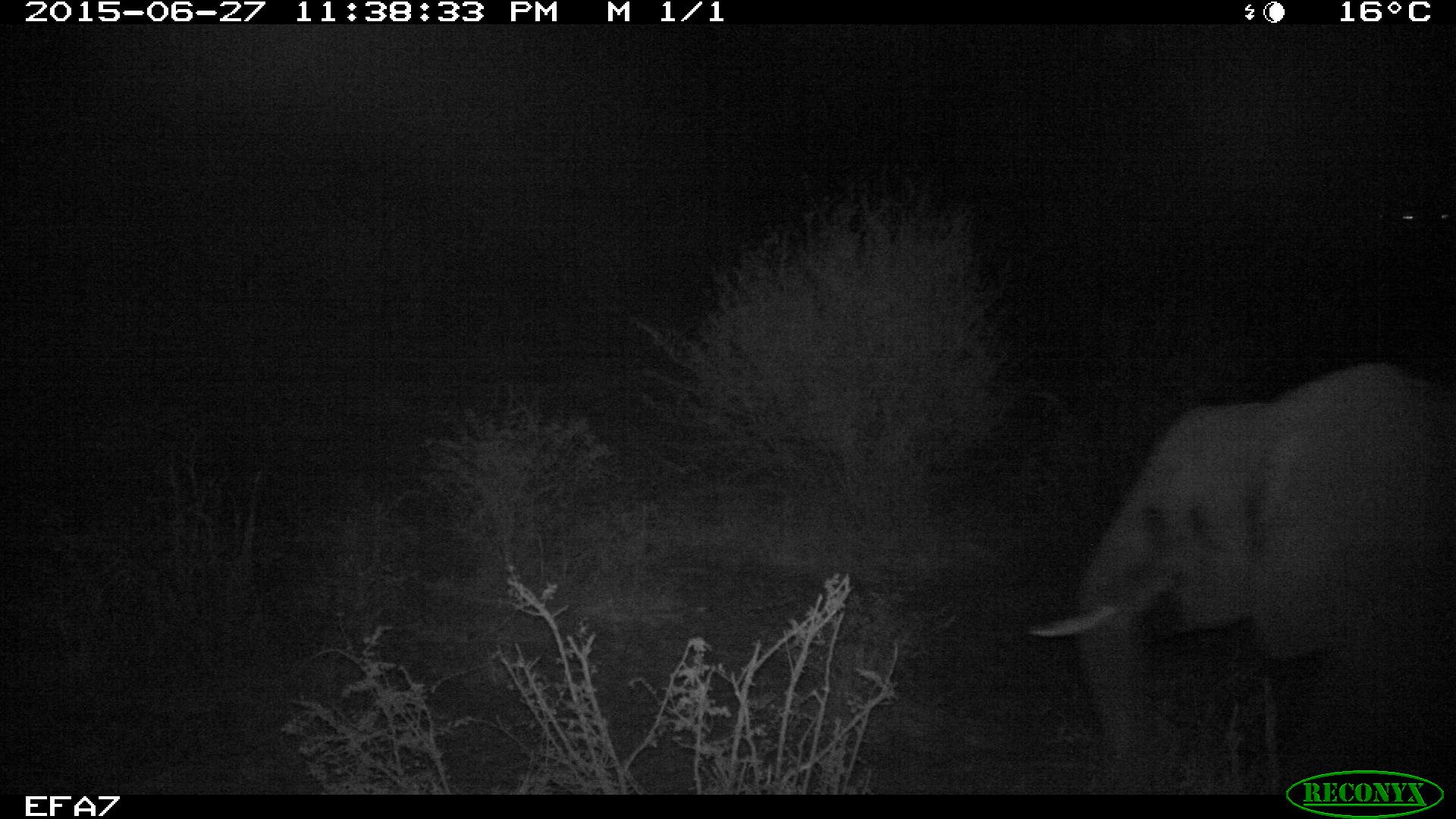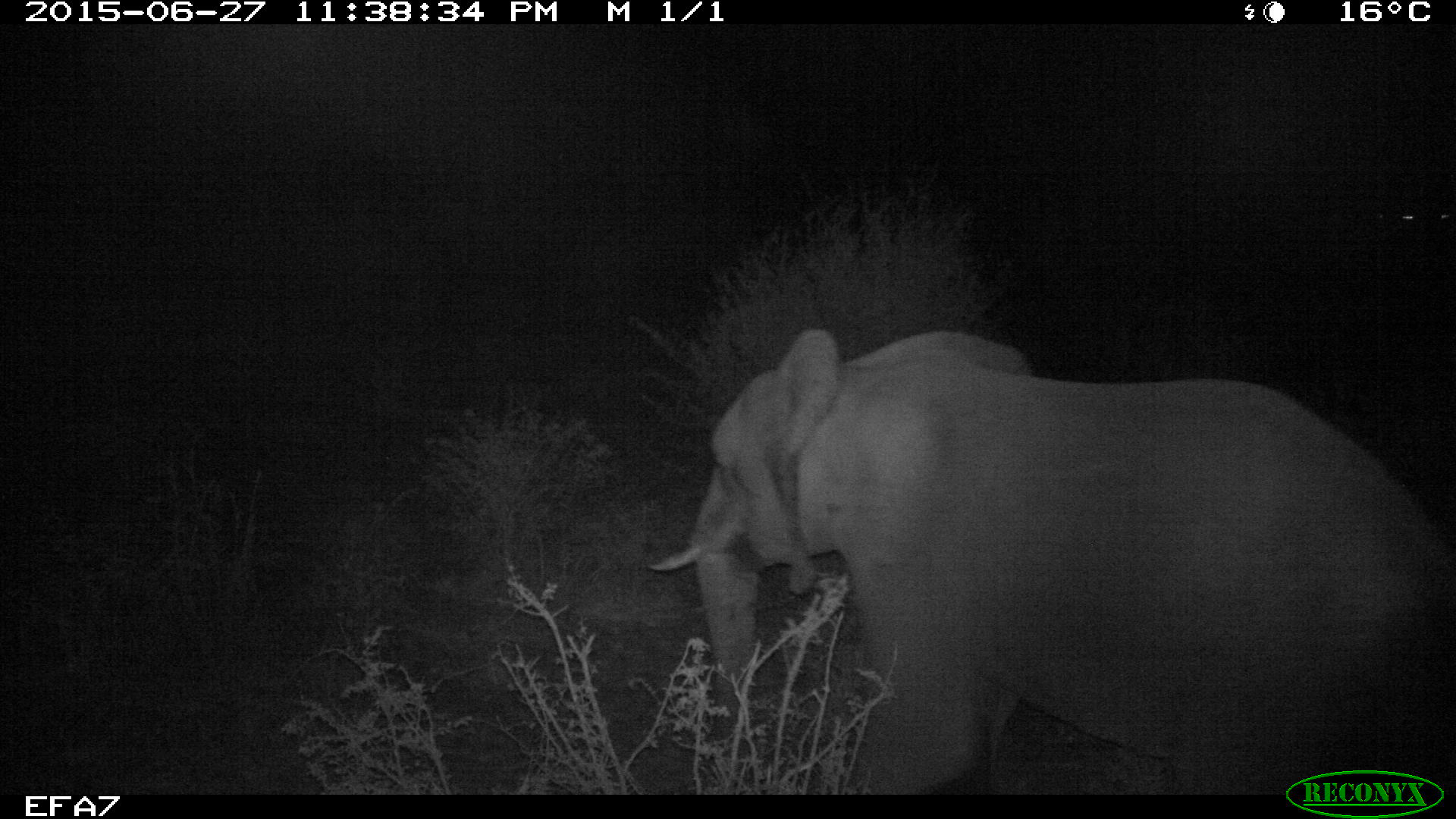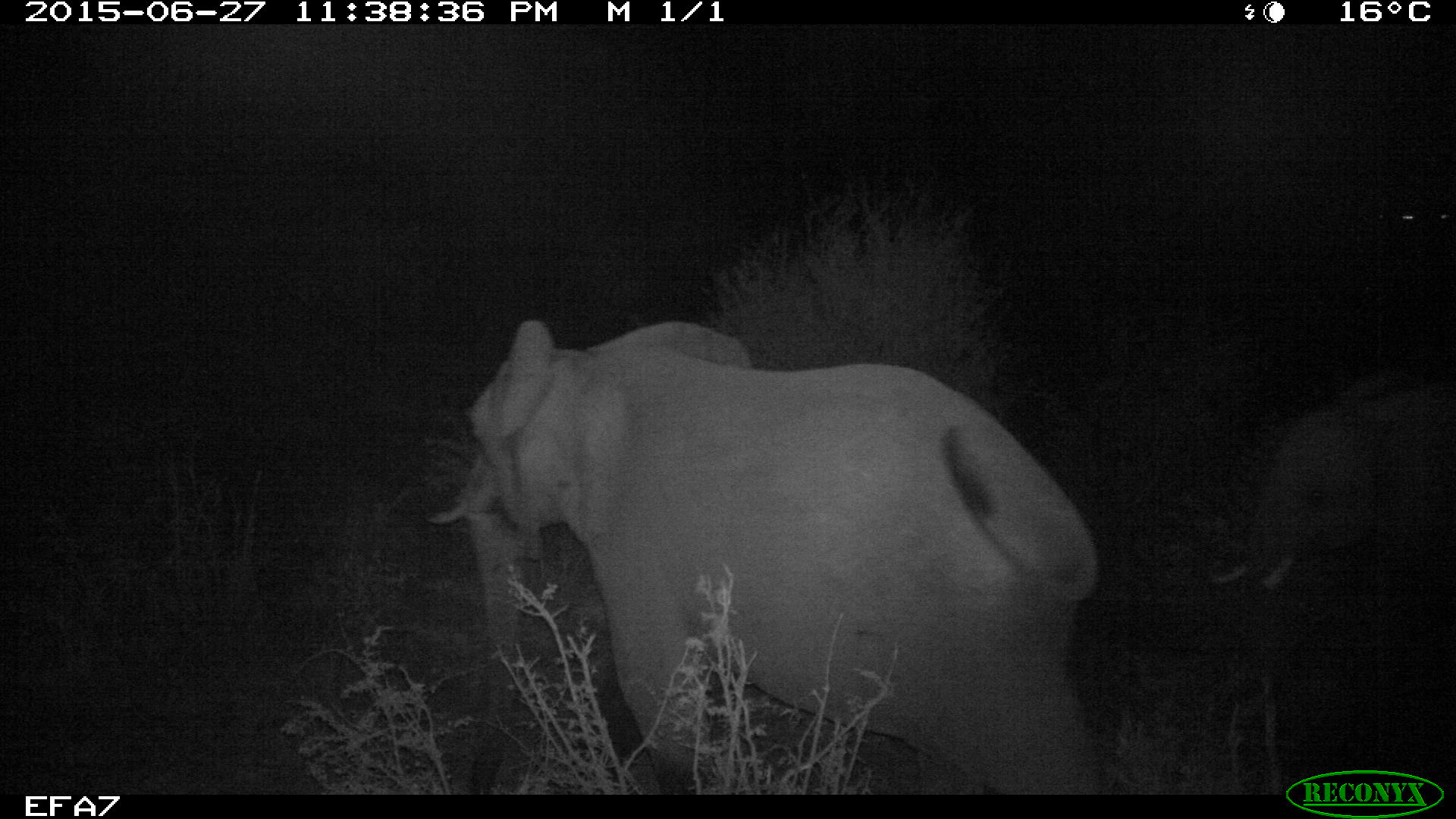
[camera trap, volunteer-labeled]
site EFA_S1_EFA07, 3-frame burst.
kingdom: Animalia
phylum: Chordata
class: Mammalia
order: Proboscidea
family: Elephantidae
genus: Loxodonta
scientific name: Loxodonta africana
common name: african bush elephant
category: elephant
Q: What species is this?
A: Elephant (african bush elephant) (Loxodonta africana).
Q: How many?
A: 1.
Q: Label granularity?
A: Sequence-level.